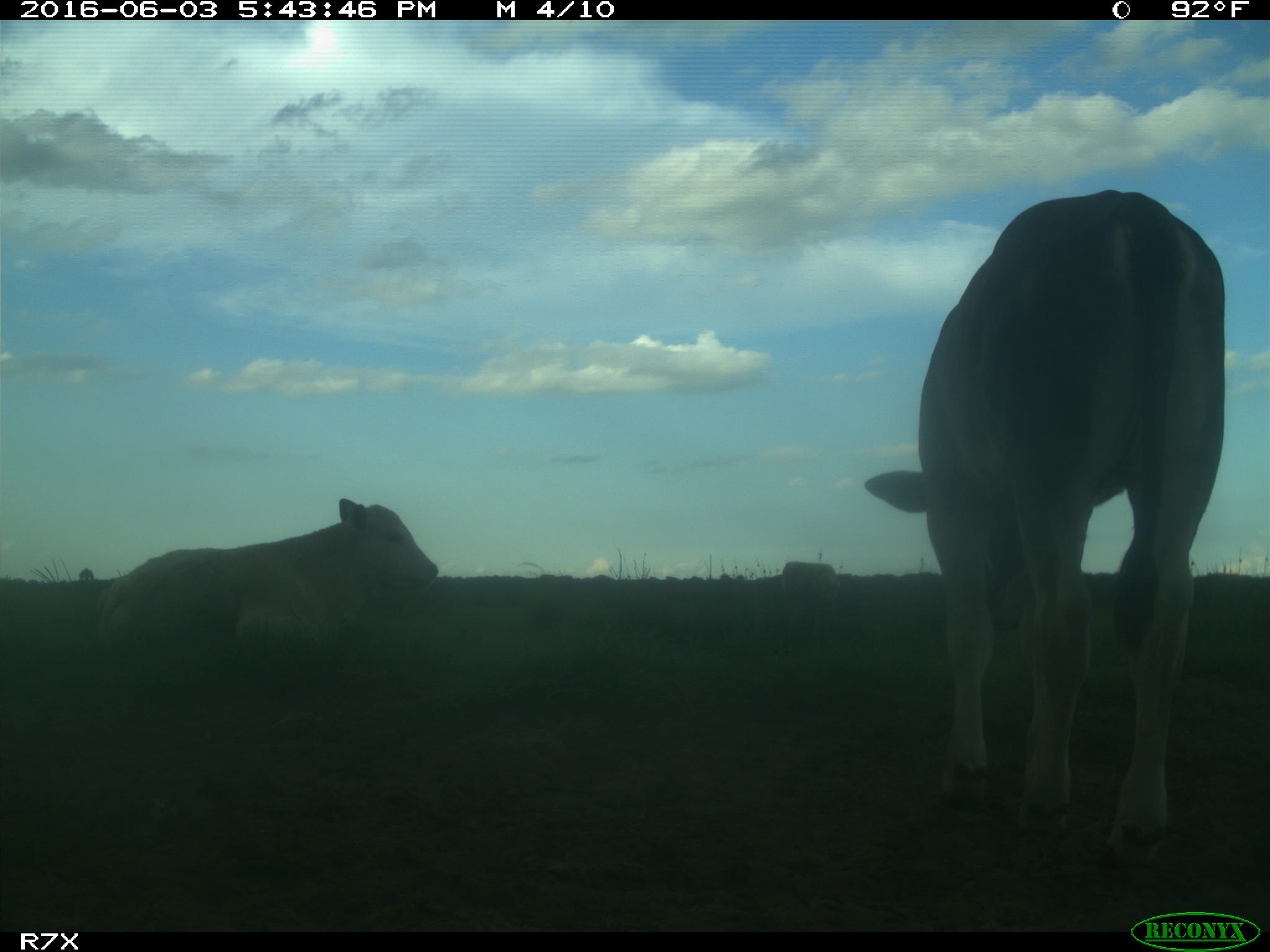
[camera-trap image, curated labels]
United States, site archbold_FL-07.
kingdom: Animalia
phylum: Chordata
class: Mammalia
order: Artiodactyla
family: Bovidae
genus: Bos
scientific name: Bos taurus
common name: domestic cow